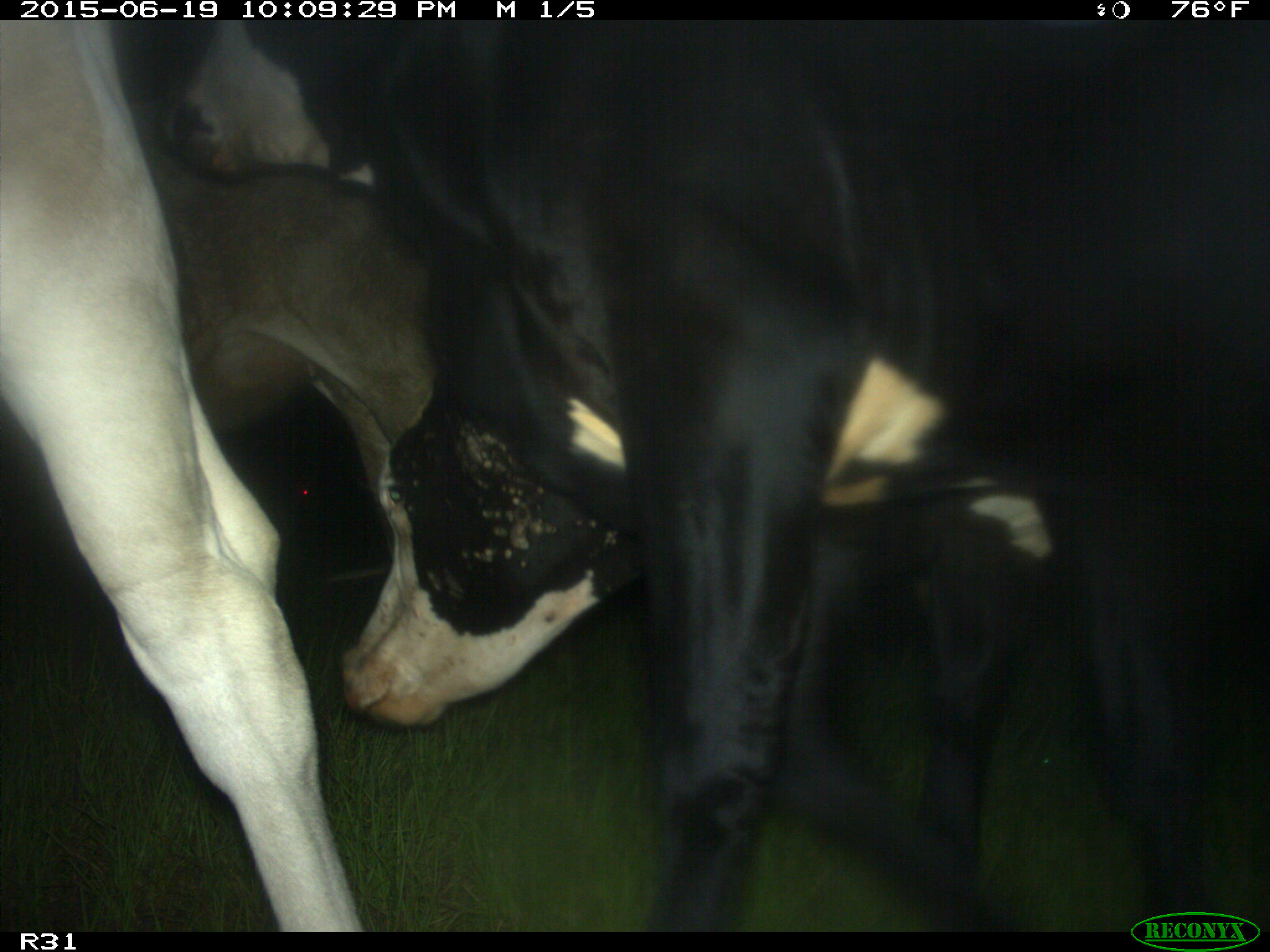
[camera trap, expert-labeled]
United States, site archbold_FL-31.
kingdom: Animalia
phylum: Chordata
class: Mammalia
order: Artiodactyla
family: Bovidae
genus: Bos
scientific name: Bos taurus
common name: domestic cow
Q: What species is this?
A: Bos taurus (domestic cow).